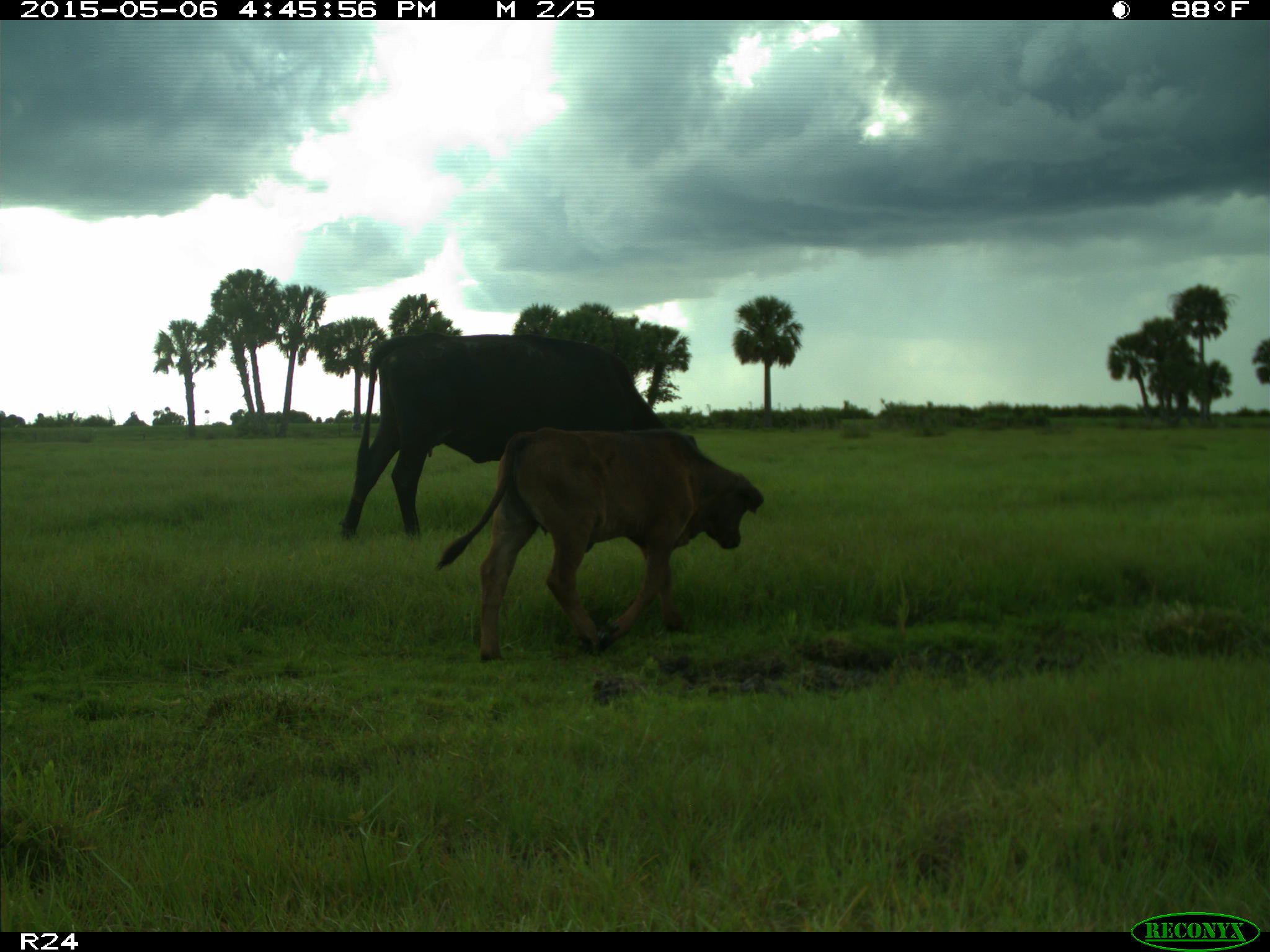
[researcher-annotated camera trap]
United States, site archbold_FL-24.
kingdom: Animalia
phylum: Chordata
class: Mammalia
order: Artiodactyla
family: Bovidae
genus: Bos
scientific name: Bos taurus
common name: domestic cow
Bos taurus (domestic cow).